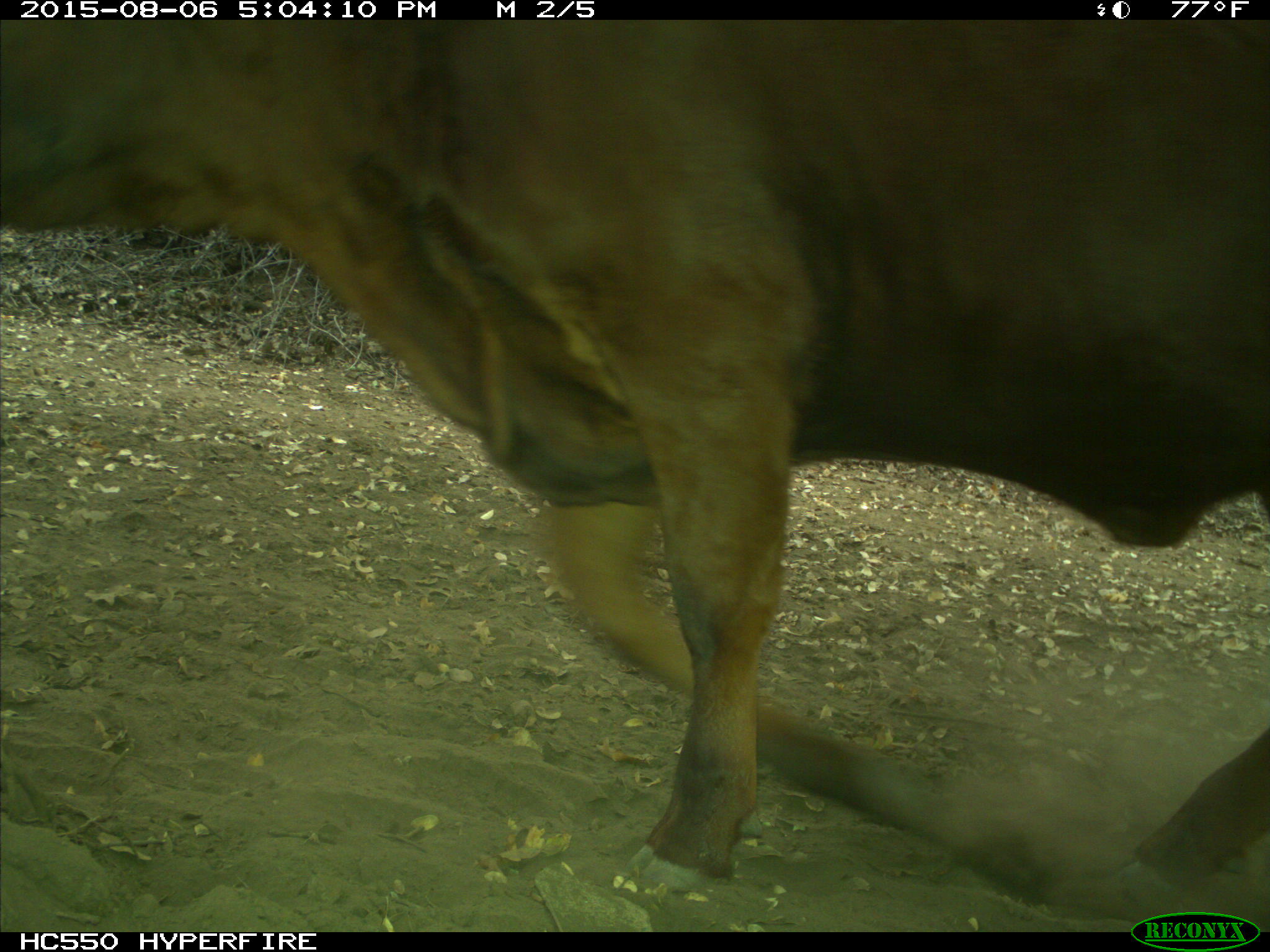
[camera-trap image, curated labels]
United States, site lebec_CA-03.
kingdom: Animalia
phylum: Chordata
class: Mammalia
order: Artiodactyla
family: Bovidae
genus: Bos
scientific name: Bos taurus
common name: domestic cow